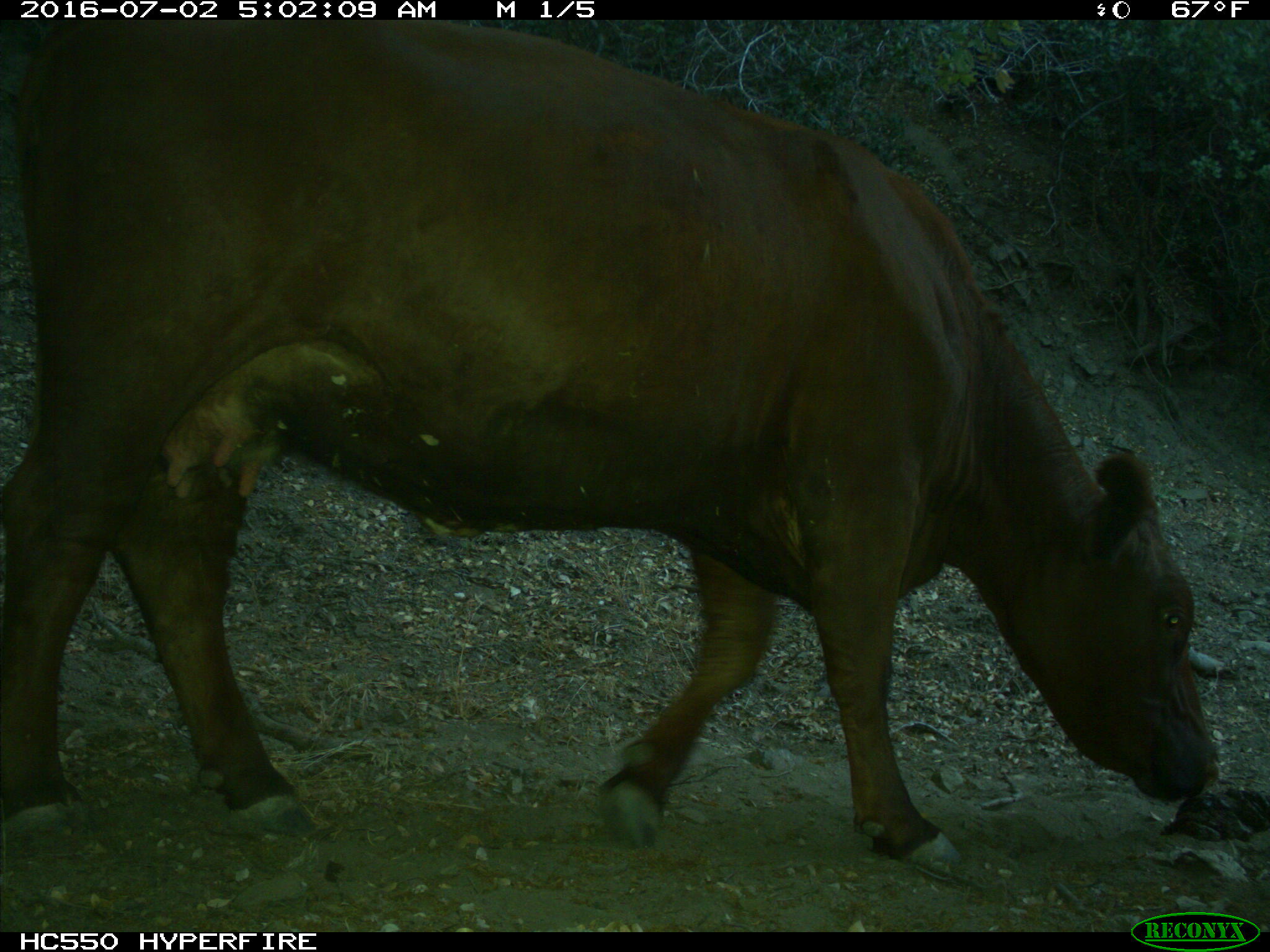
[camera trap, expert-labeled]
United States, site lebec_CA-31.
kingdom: Animalia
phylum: Chordata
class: Mammalia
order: Artiodactyla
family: Bovidae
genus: Bos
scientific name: Bos taurus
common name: domestic cow